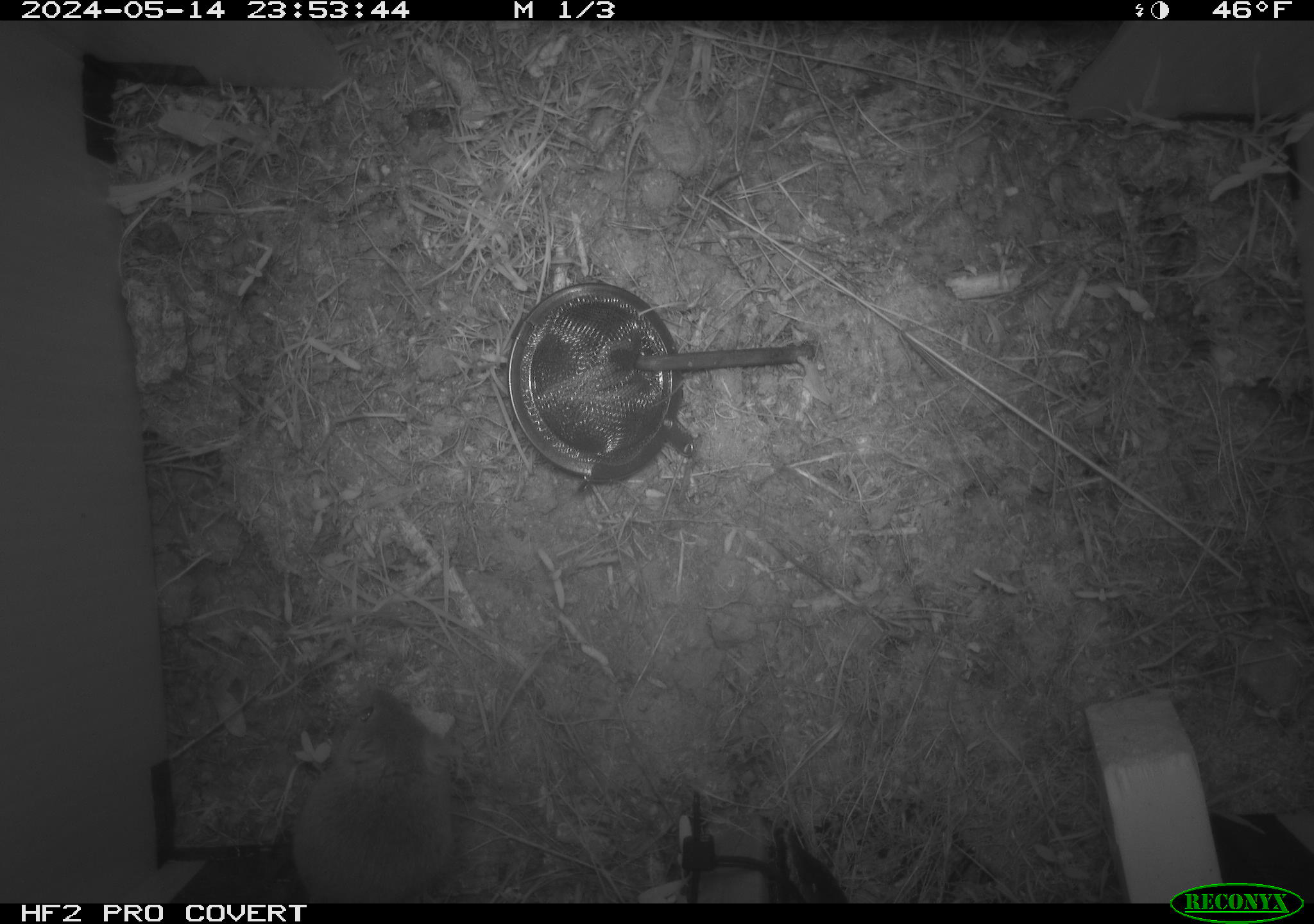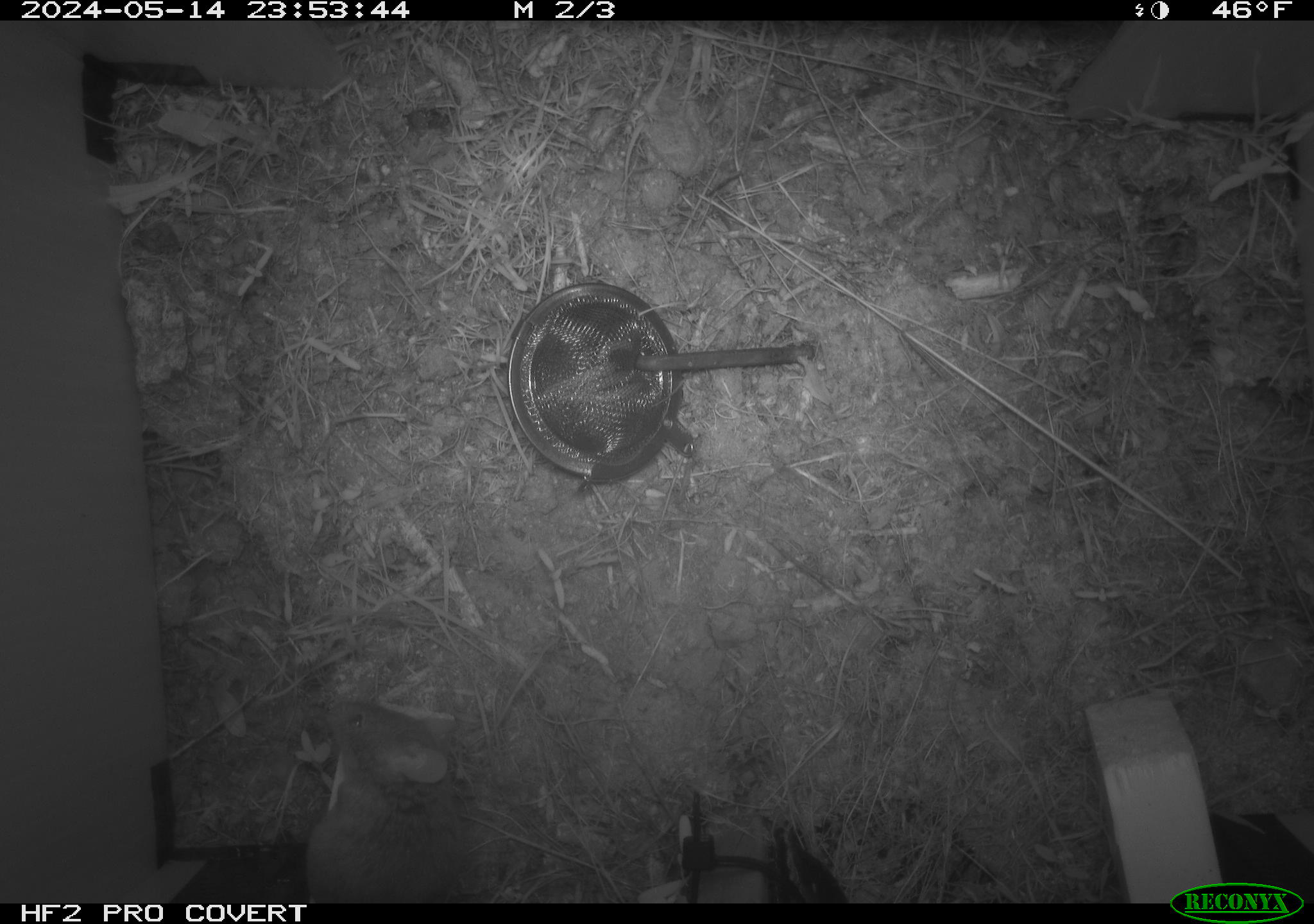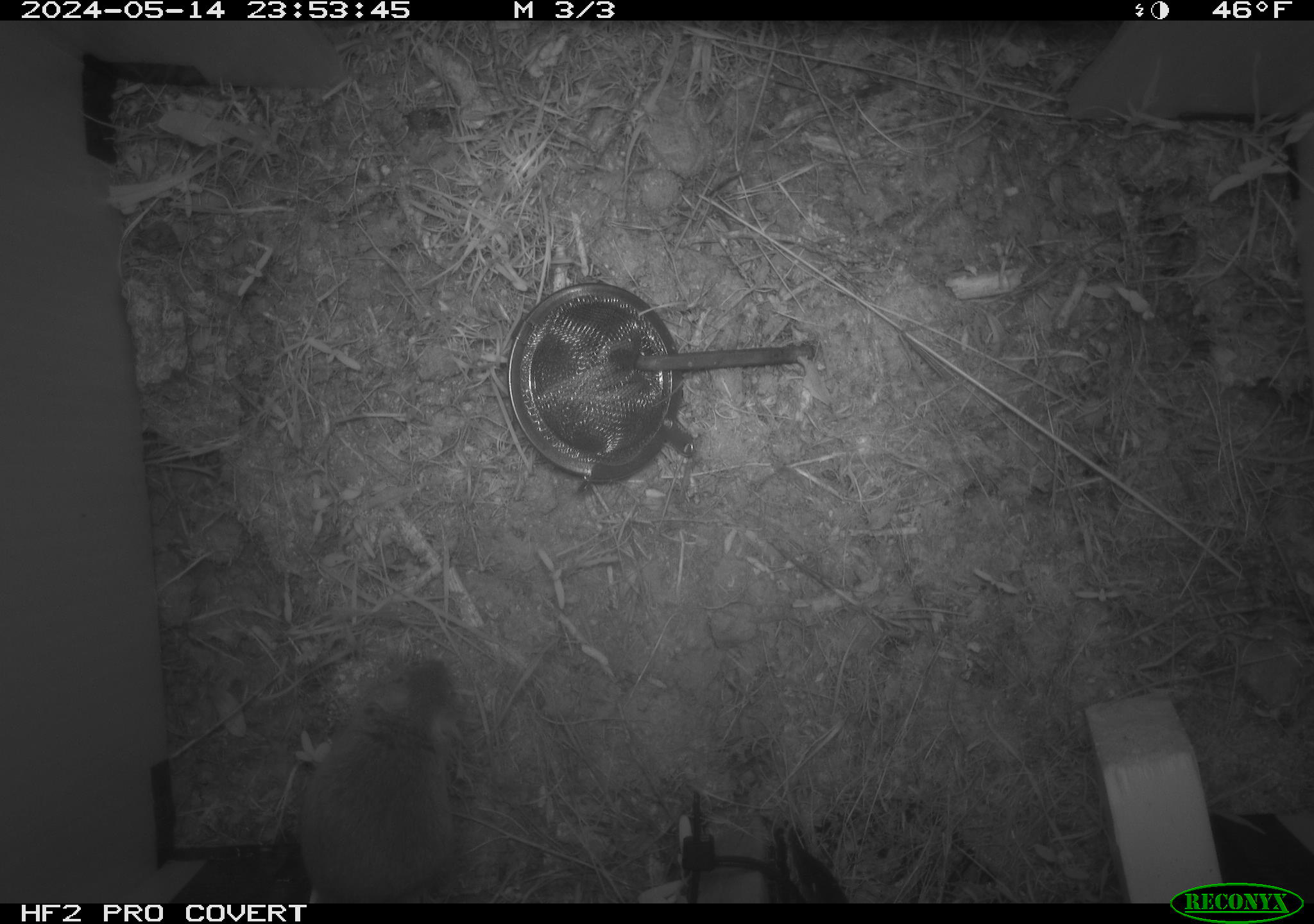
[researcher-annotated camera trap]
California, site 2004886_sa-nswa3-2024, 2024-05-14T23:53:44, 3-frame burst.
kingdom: Animalia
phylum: Chordata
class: Mammalia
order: Rodentia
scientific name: Rodentia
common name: rodent